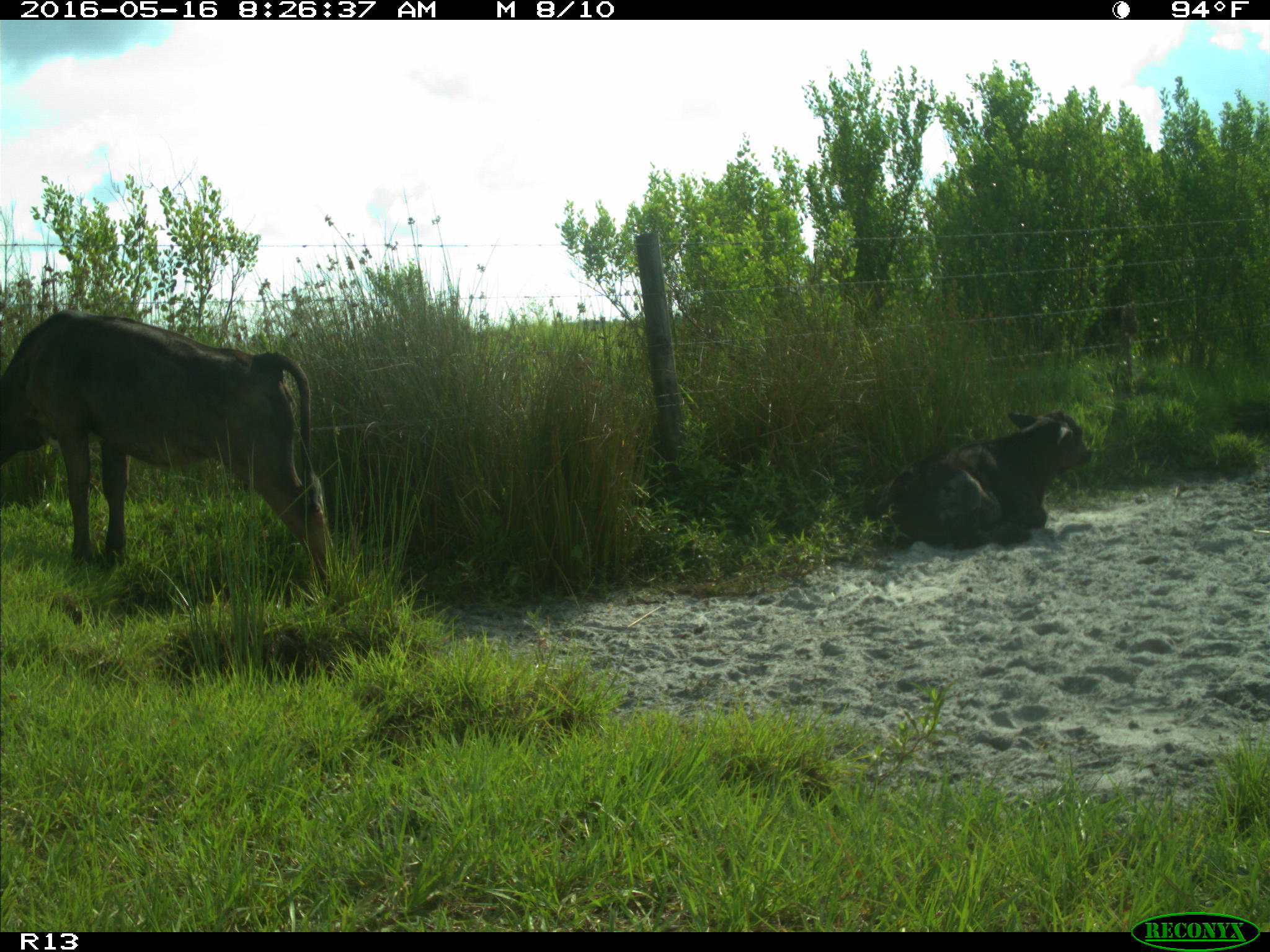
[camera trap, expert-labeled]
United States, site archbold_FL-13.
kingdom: Animalia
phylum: Chordata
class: Mammalia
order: Artiodactyla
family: Bovidae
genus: Bos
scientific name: Bos taurus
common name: domestic cow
Bos taurus (domestic cow).